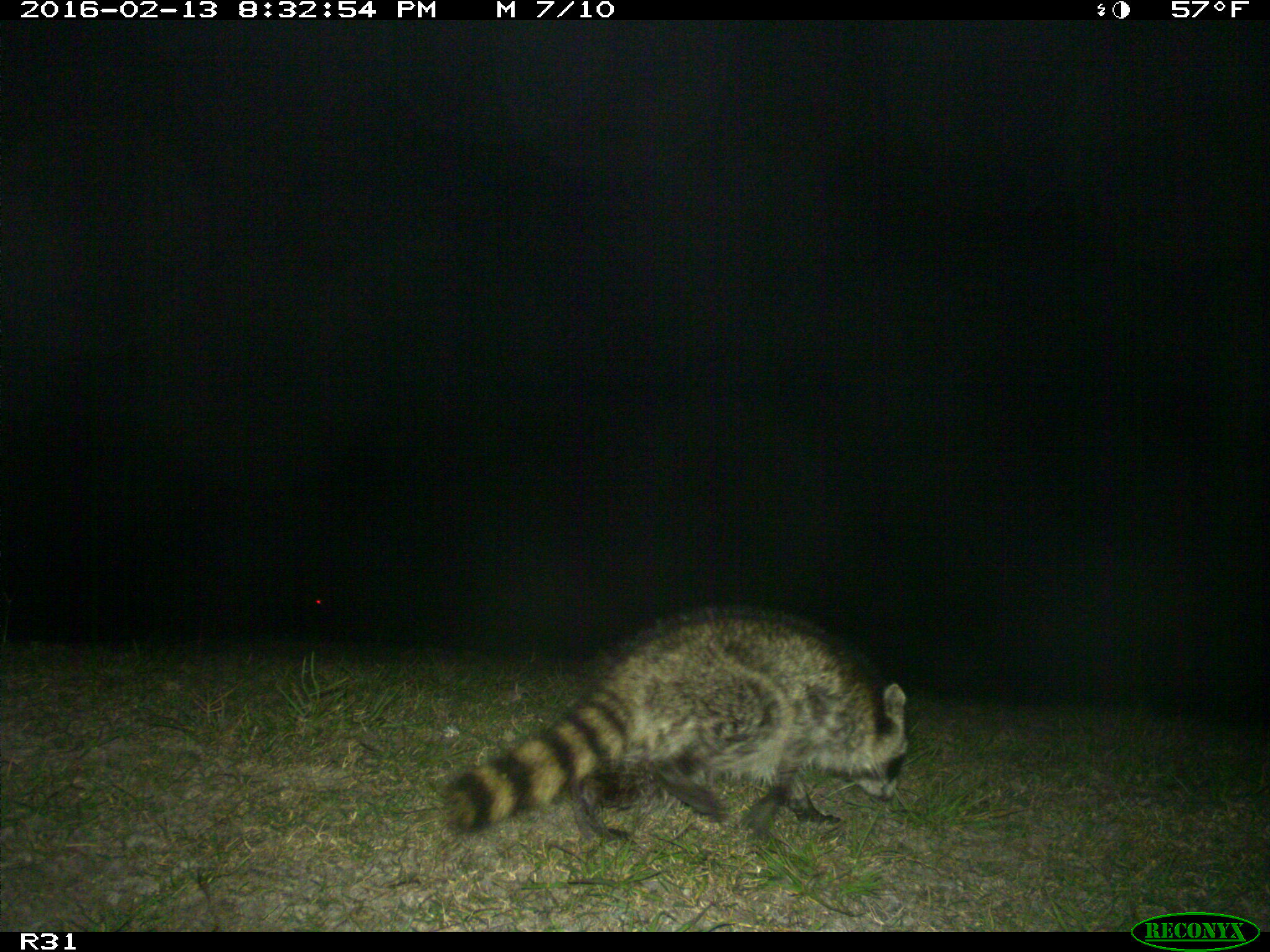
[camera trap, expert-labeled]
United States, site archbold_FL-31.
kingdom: Animalia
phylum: Chordata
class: Mammalia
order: Carnivora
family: Procyonidae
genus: Procyon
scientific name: Procyon lotor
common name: common raccoon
Procyon lotor (common raccoon).